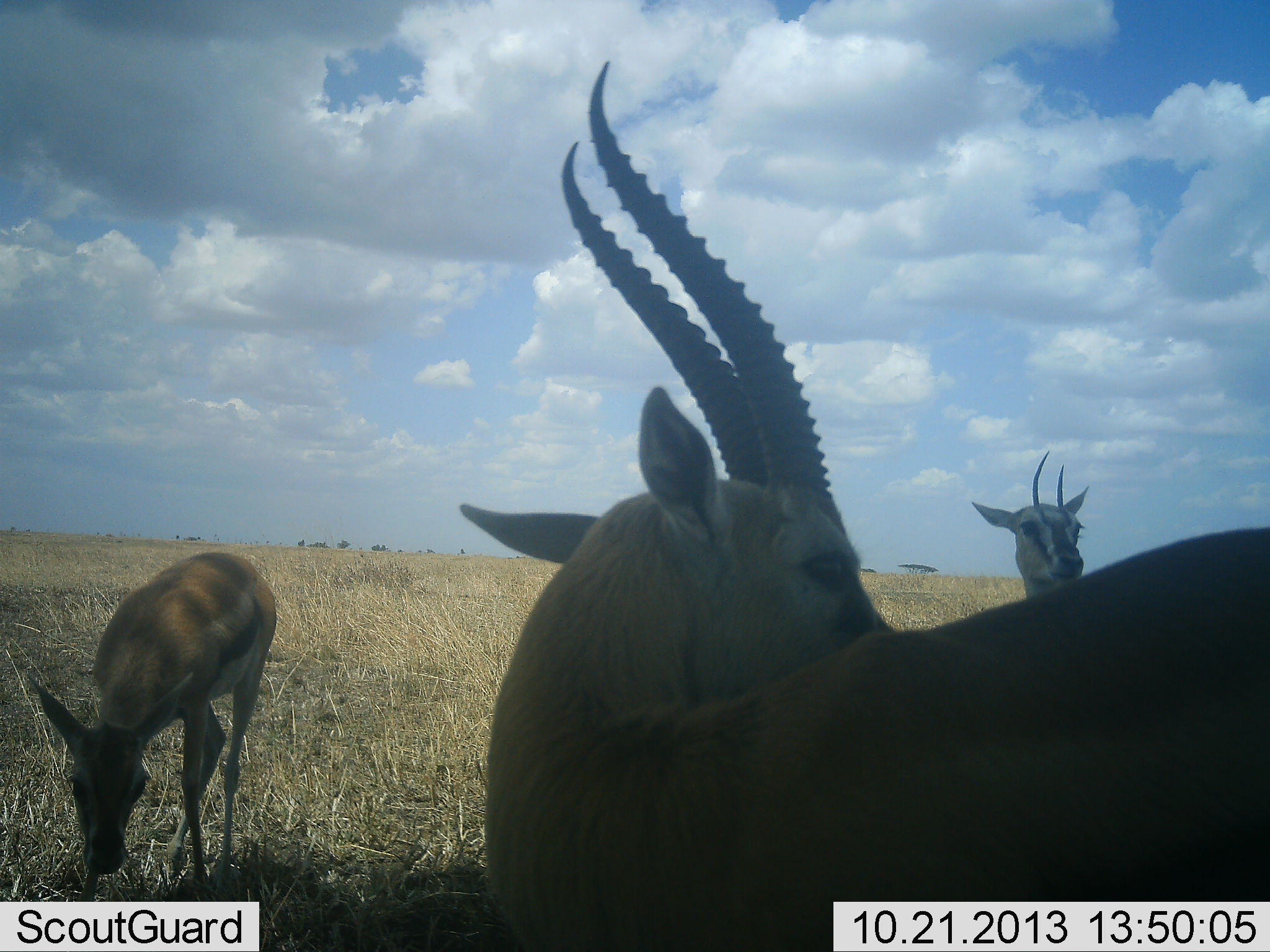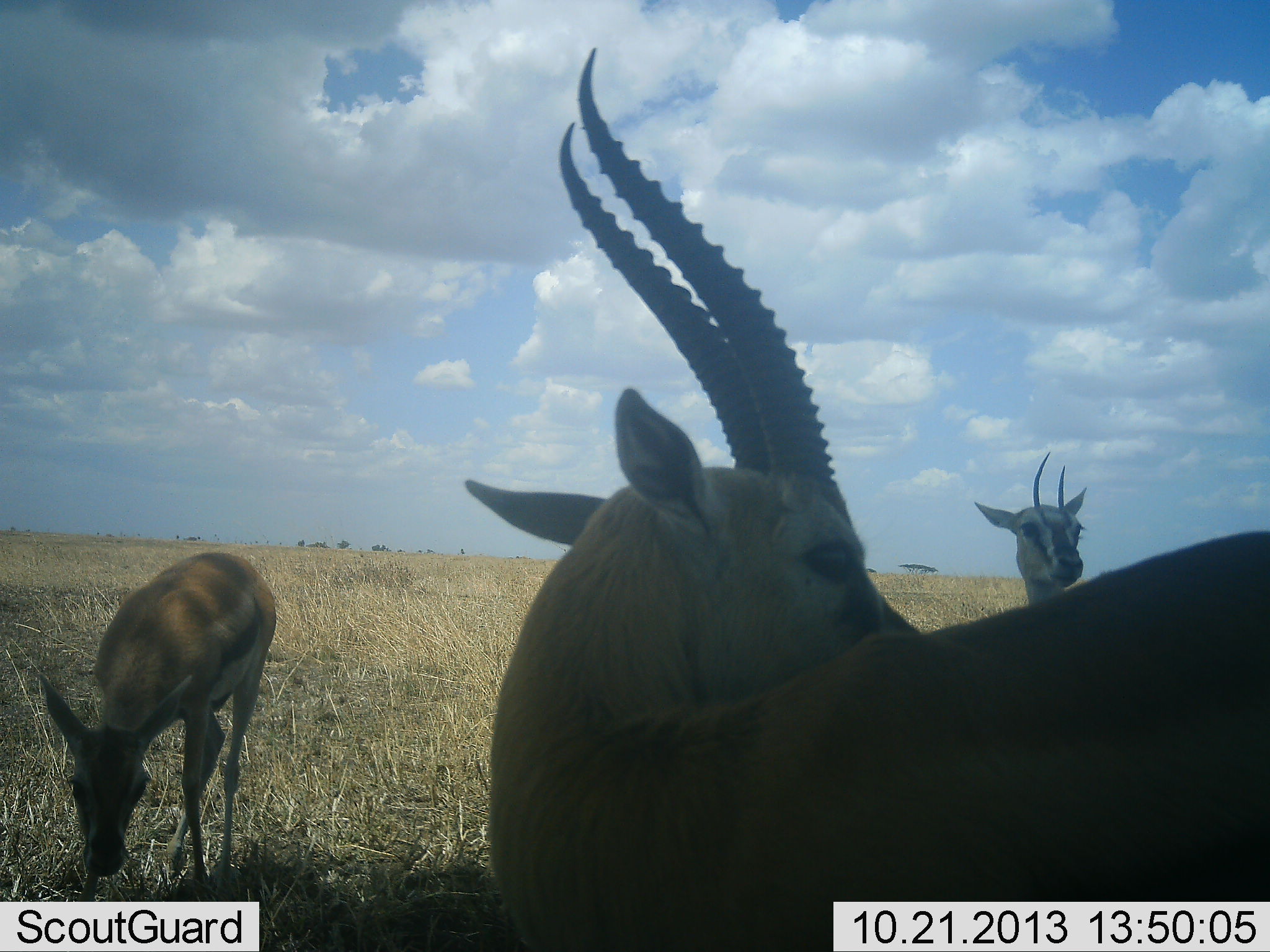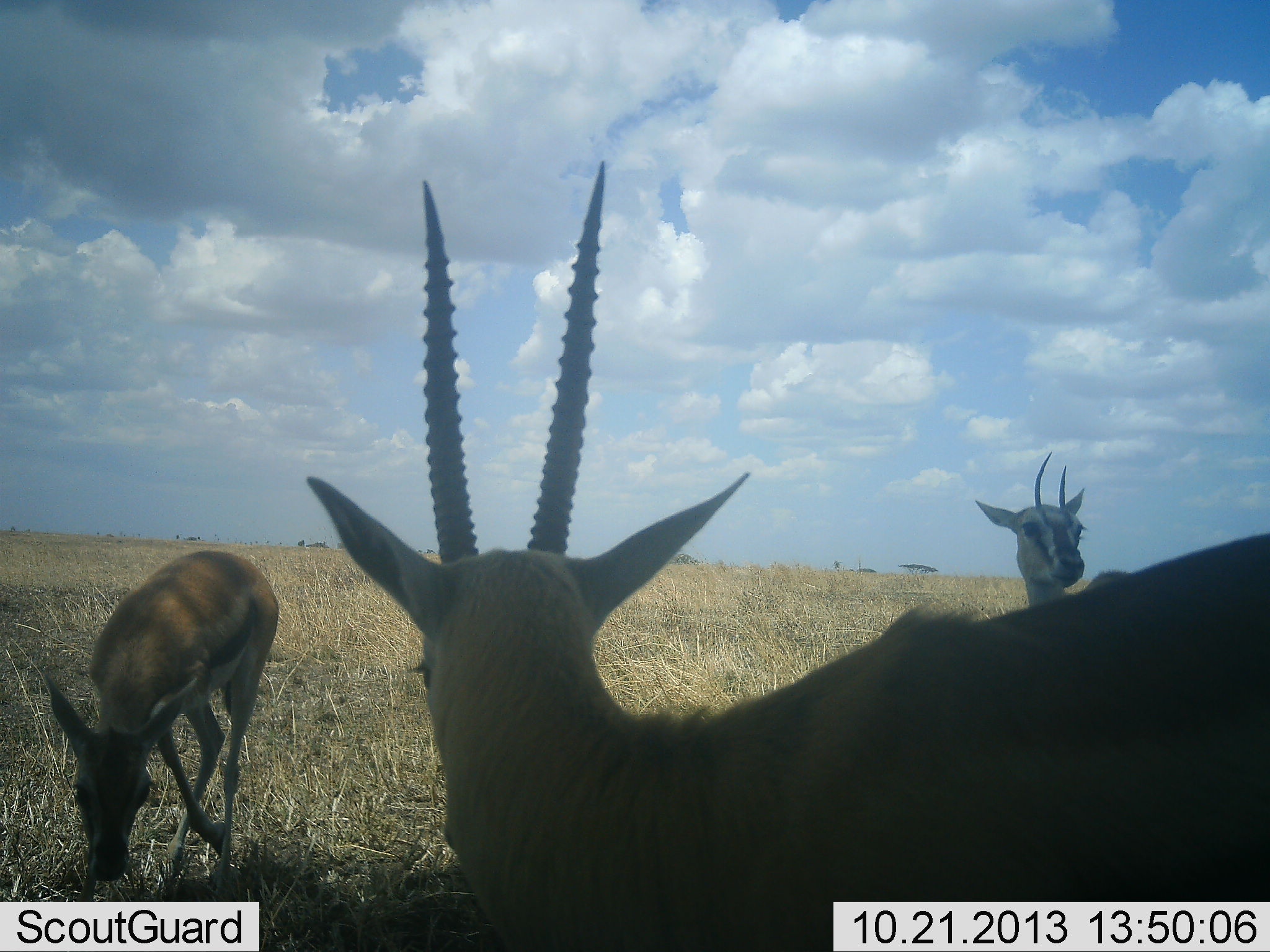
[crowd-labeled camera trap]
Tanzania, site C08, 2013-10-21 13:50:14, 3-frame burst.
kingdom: Animalia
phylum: Chordata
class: Mammalia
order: Artiodactyla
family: Bovidae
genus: Eudorcas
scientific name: Eudorcas thomsonii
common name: thomson's gazelle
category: gazellethomsons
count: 3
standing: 93%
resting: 7%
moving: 3%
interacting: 0%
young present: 17%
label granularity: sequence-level